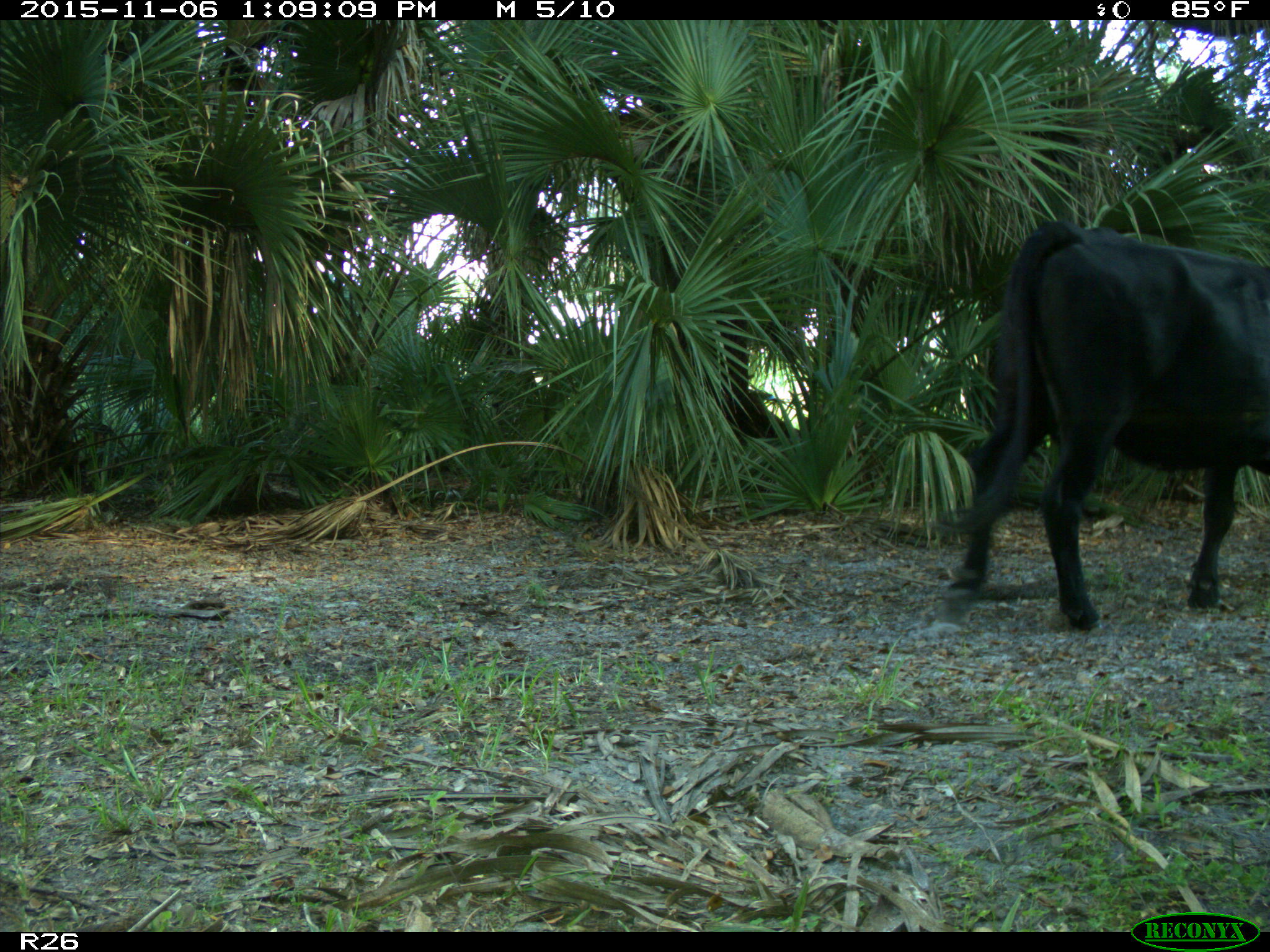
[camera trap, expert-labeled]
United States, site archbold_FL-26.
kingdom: Animalia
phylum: Chordata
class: Mammalia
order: Artiodactyla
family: Bovidae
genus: Bos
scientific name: Bos taurus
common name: domestic cow